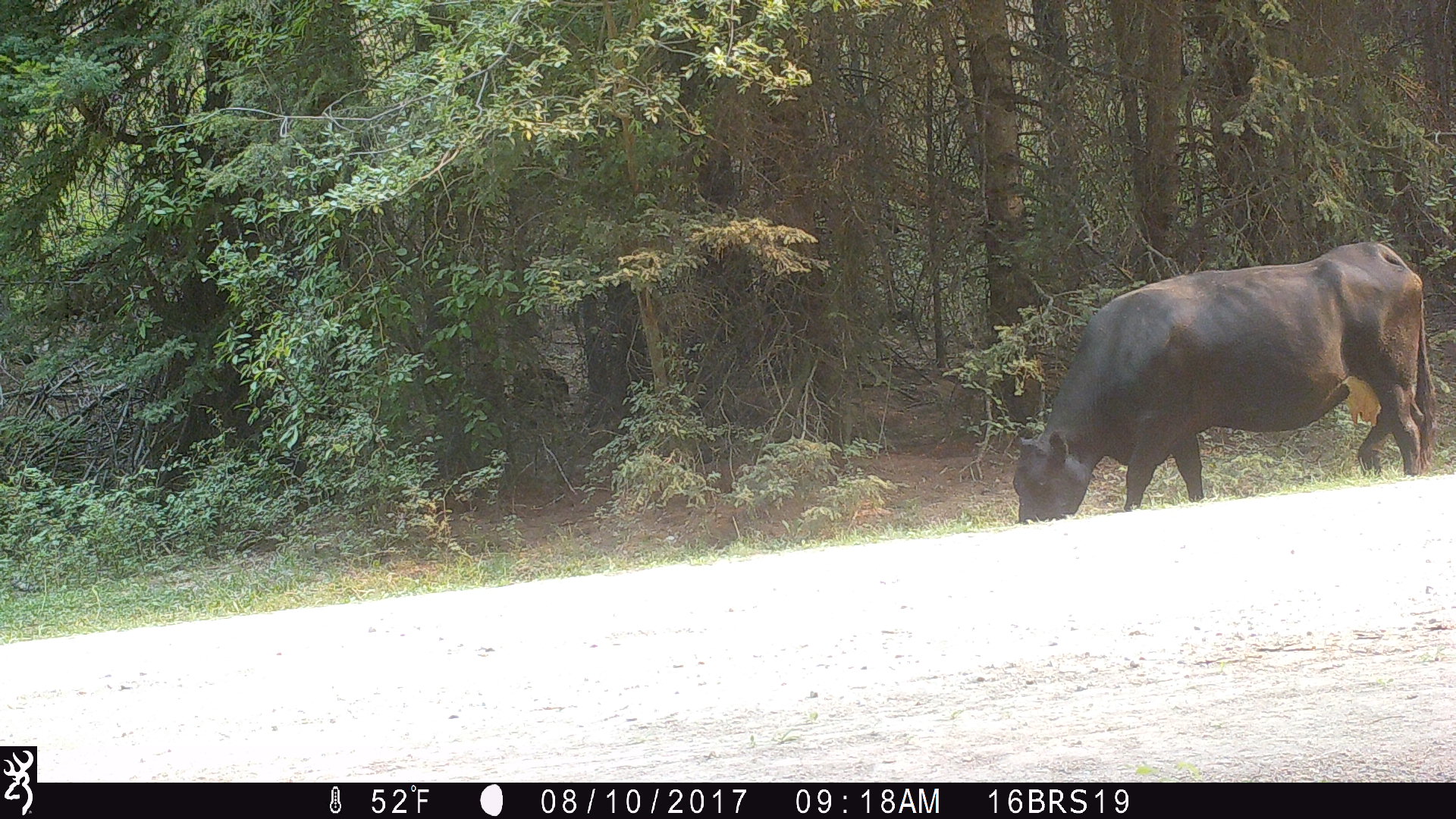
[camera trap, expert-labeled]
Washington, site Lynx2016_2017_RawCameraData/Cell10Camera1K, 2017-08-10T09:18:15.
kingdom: Animalia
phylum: Chordata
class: Mammalia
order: Artiodactyla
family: Bovidae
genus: Bos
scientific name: Bos taurus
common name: domestic cattle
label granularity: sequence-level